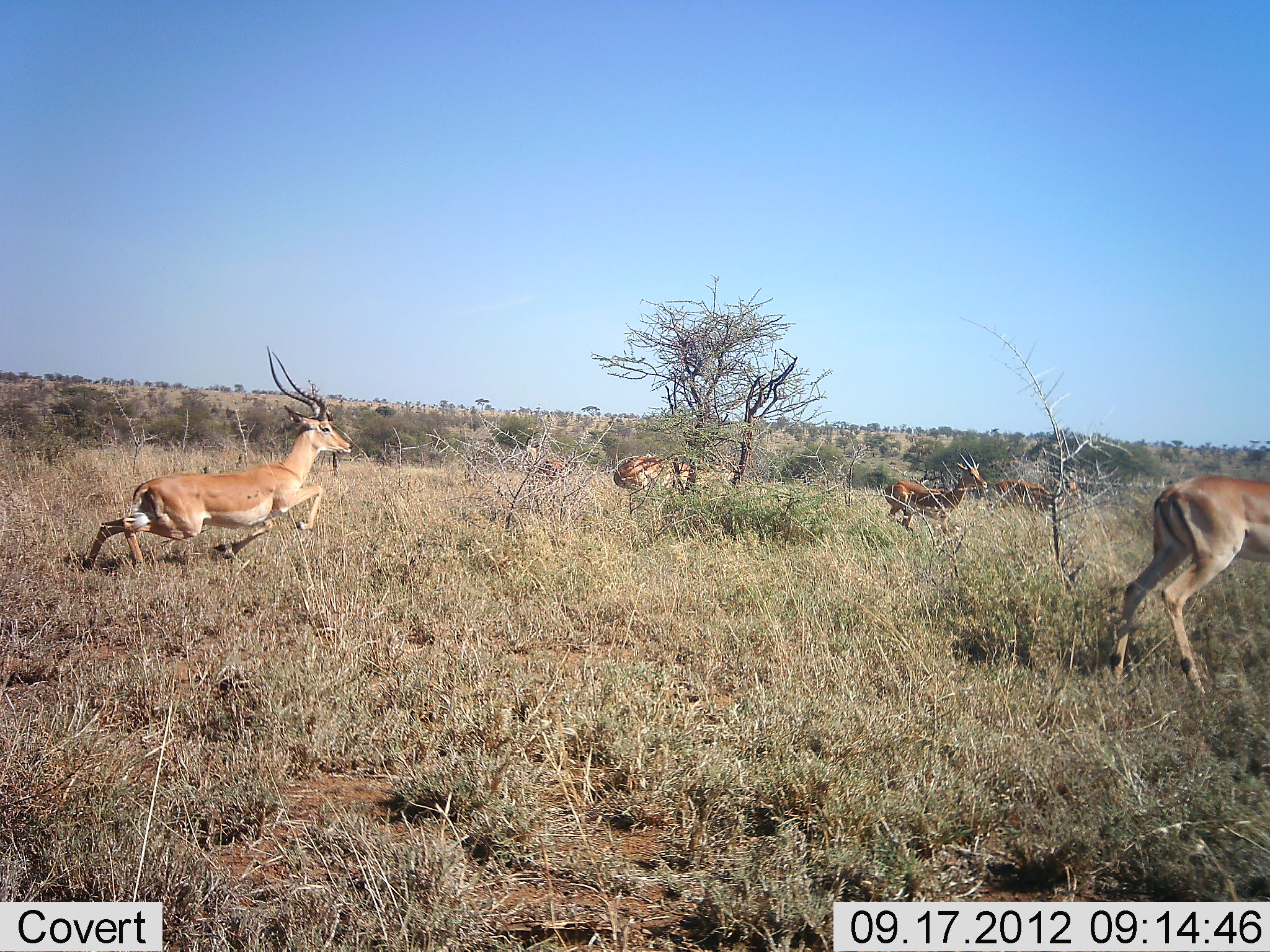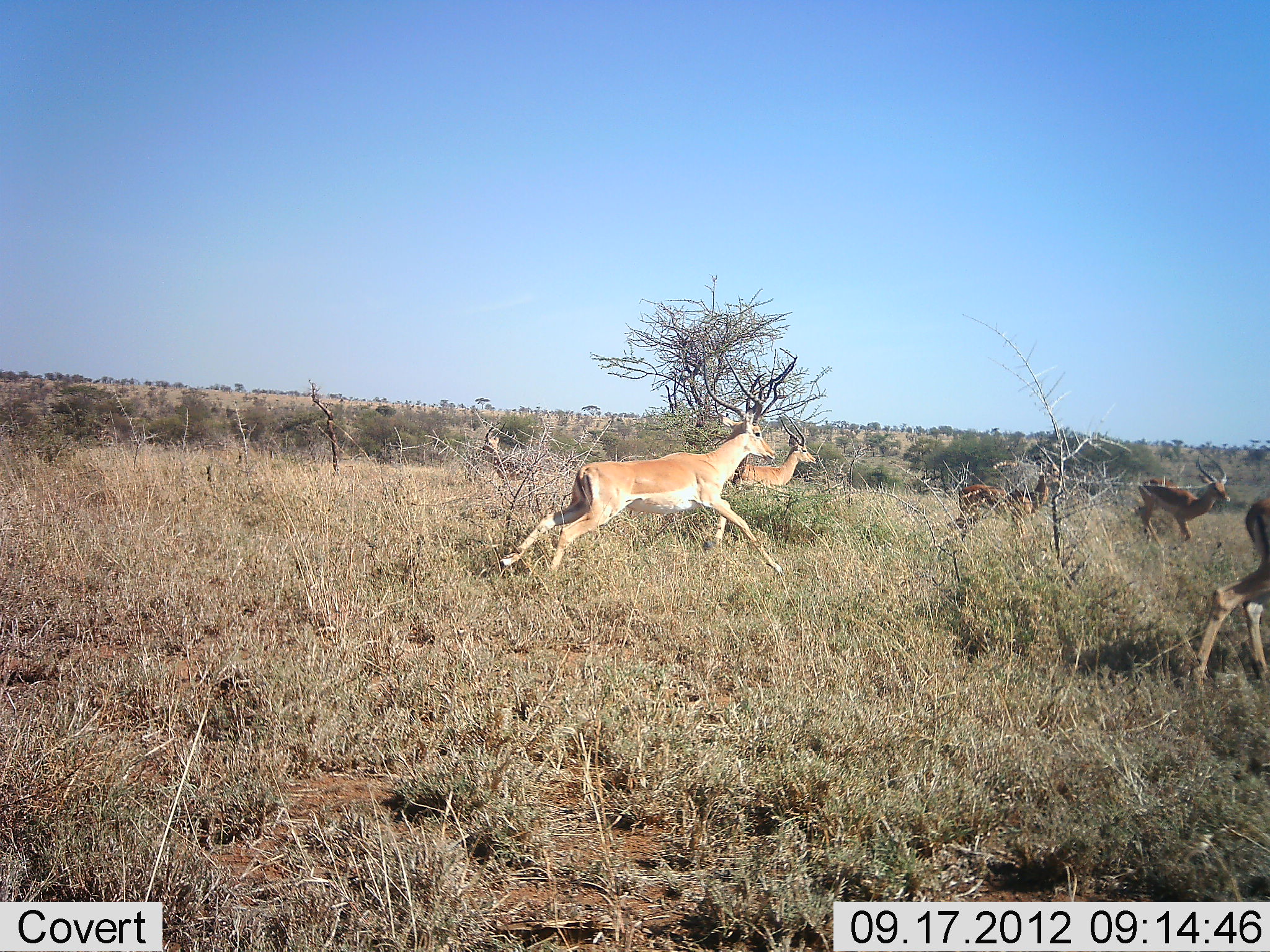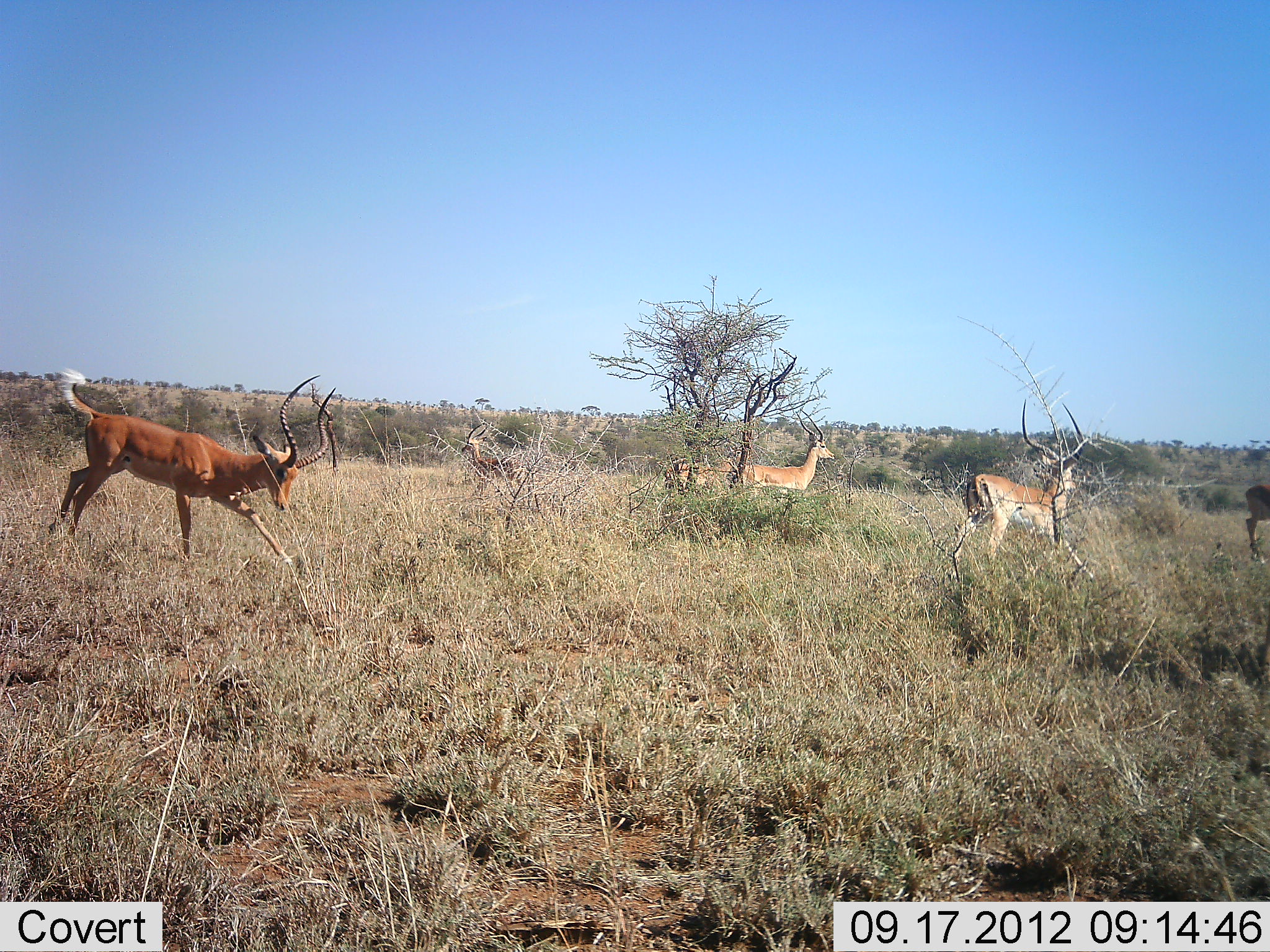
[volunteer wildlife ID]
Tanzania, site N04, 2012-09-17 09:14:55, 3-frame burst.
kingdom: Animalia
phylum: Chordata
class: Mammalia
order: Artiodactyla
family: Bovidae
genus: Aepyceros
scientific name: Aepyceros melampus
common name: impala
Impala (Aepyceros melampus), count 6. Behavior (volunteer vote fractions): standing 10%, resting 0%, moving 100%, interacting 0%. Young present (vote fraction): 0%. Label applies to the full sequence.